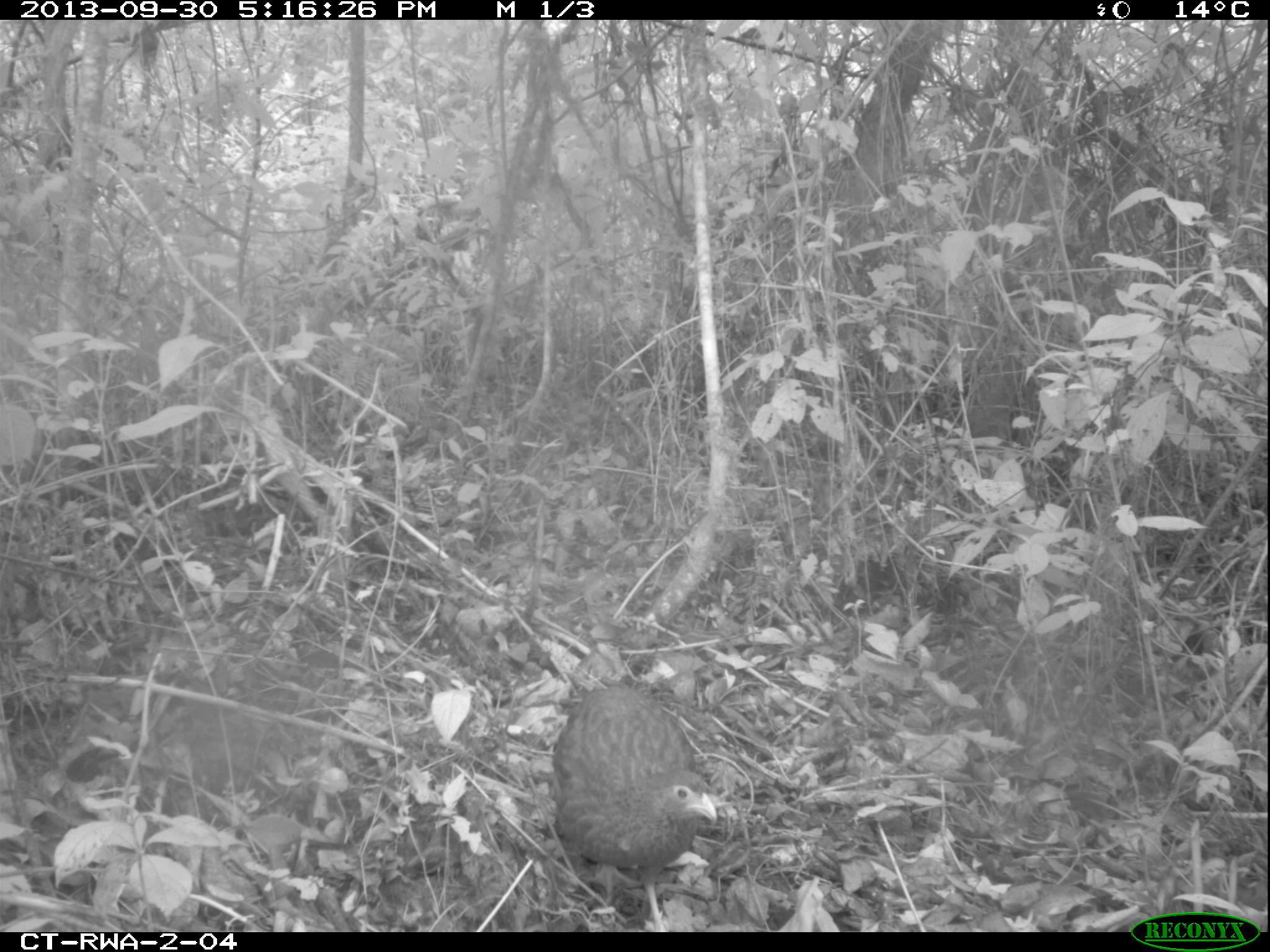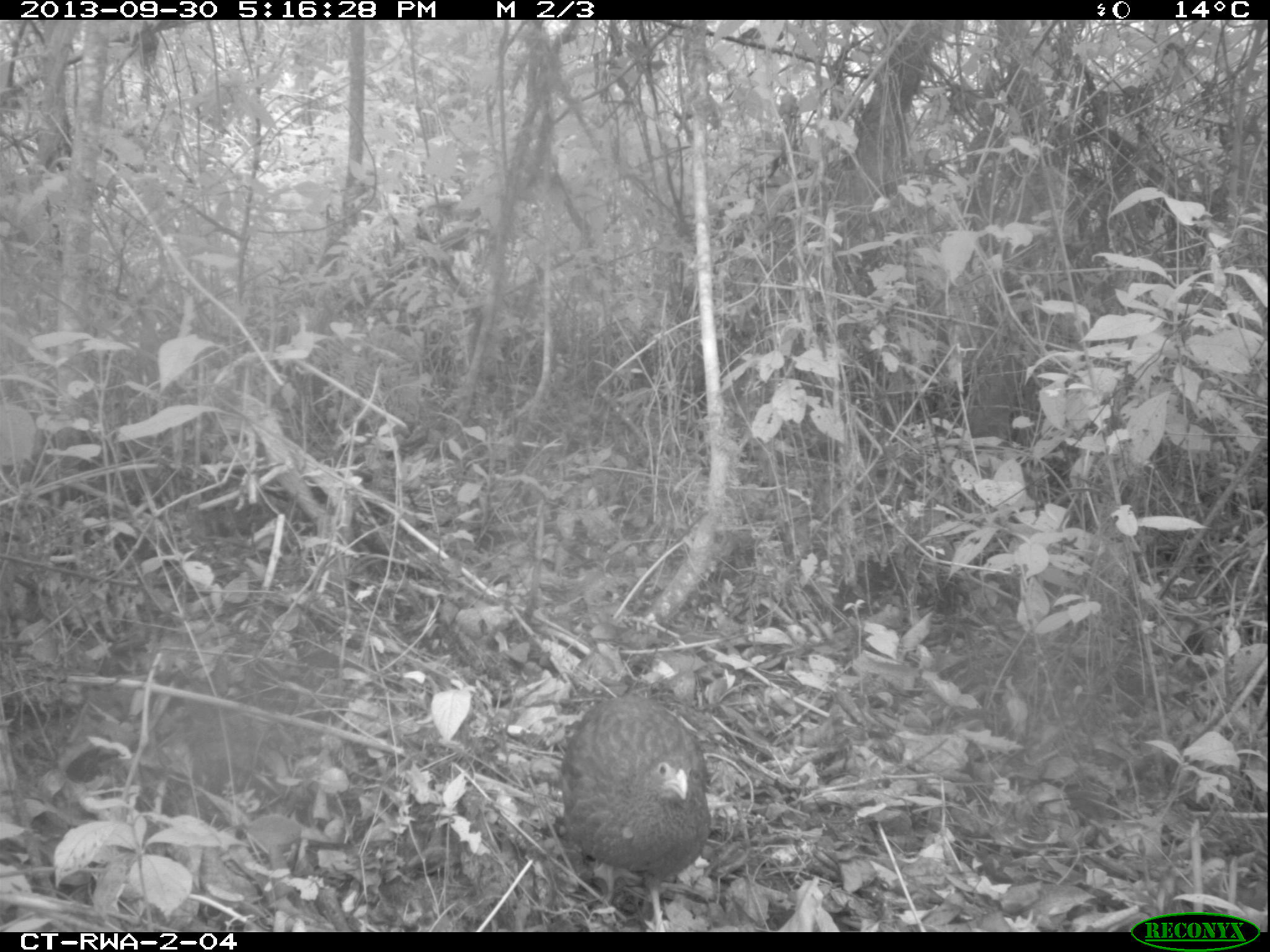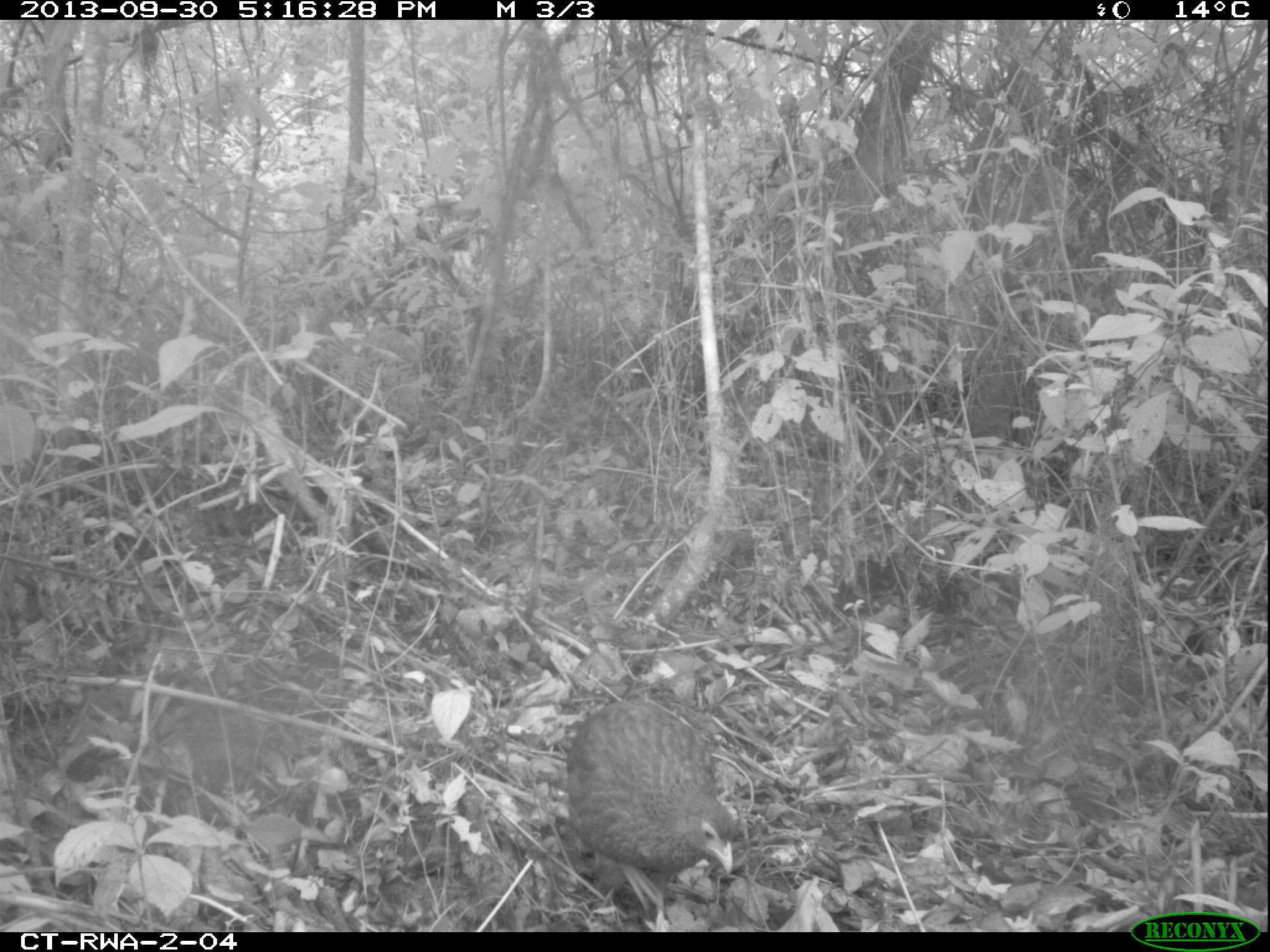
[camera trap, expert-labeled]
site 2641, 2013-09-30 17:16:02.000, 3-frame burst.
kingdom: Animalia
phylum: Chordata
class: Aves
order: Galliformes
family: Phasianidae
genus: Pternistis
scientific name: Pternistis nobilis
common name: handsome francolin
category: francolinus nobilis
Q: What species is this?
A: Francolinus nobilis (handsome francolin) (Pternistis nobilis).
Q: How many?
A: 1.